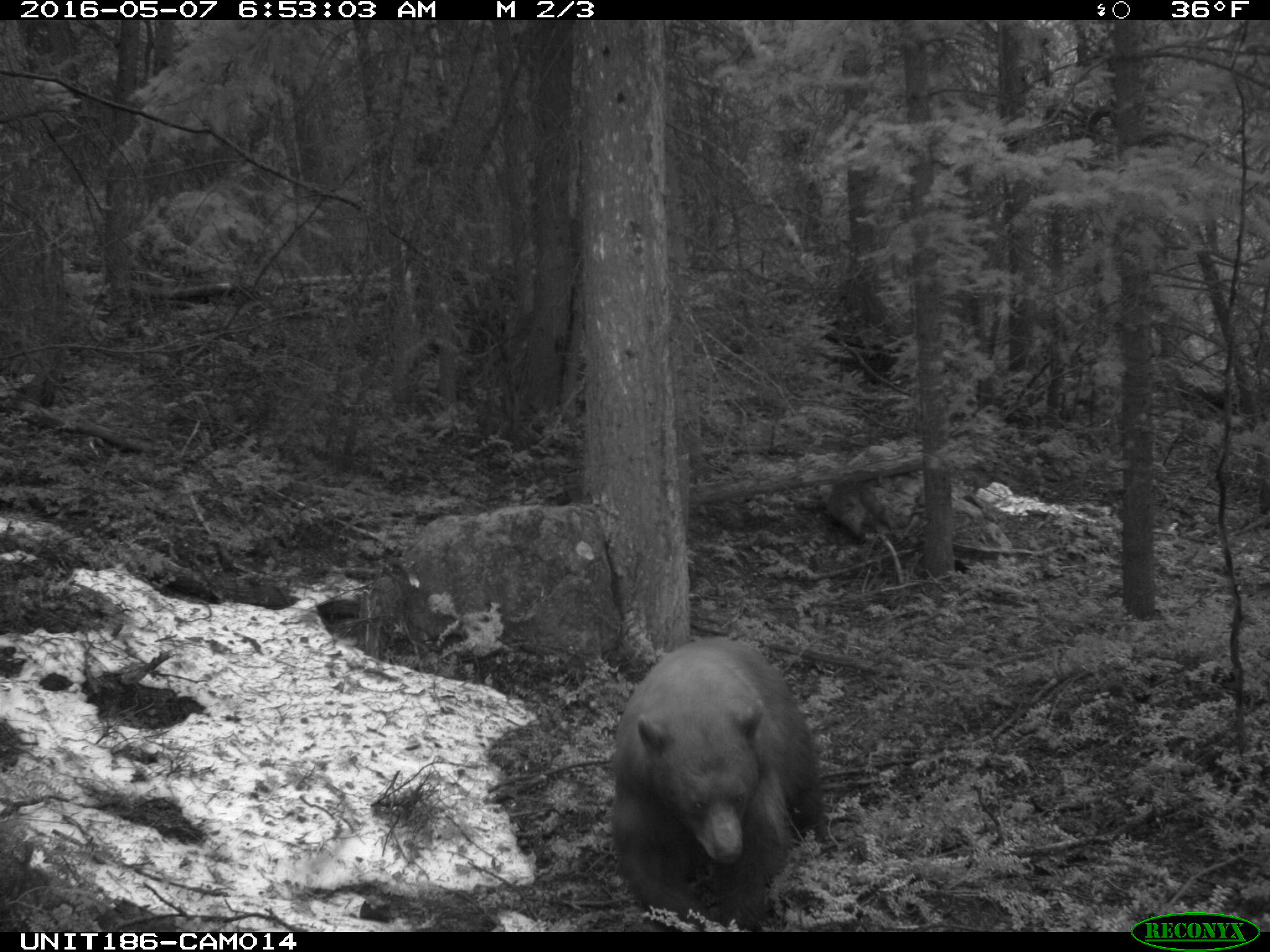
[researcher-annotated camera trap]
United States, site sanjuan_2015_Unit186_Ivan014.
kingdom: Animalia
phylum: Chordata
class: Mammalia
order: Carnivora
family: Ursidae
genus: Ursus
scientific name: Ursus americanus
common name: american black bear